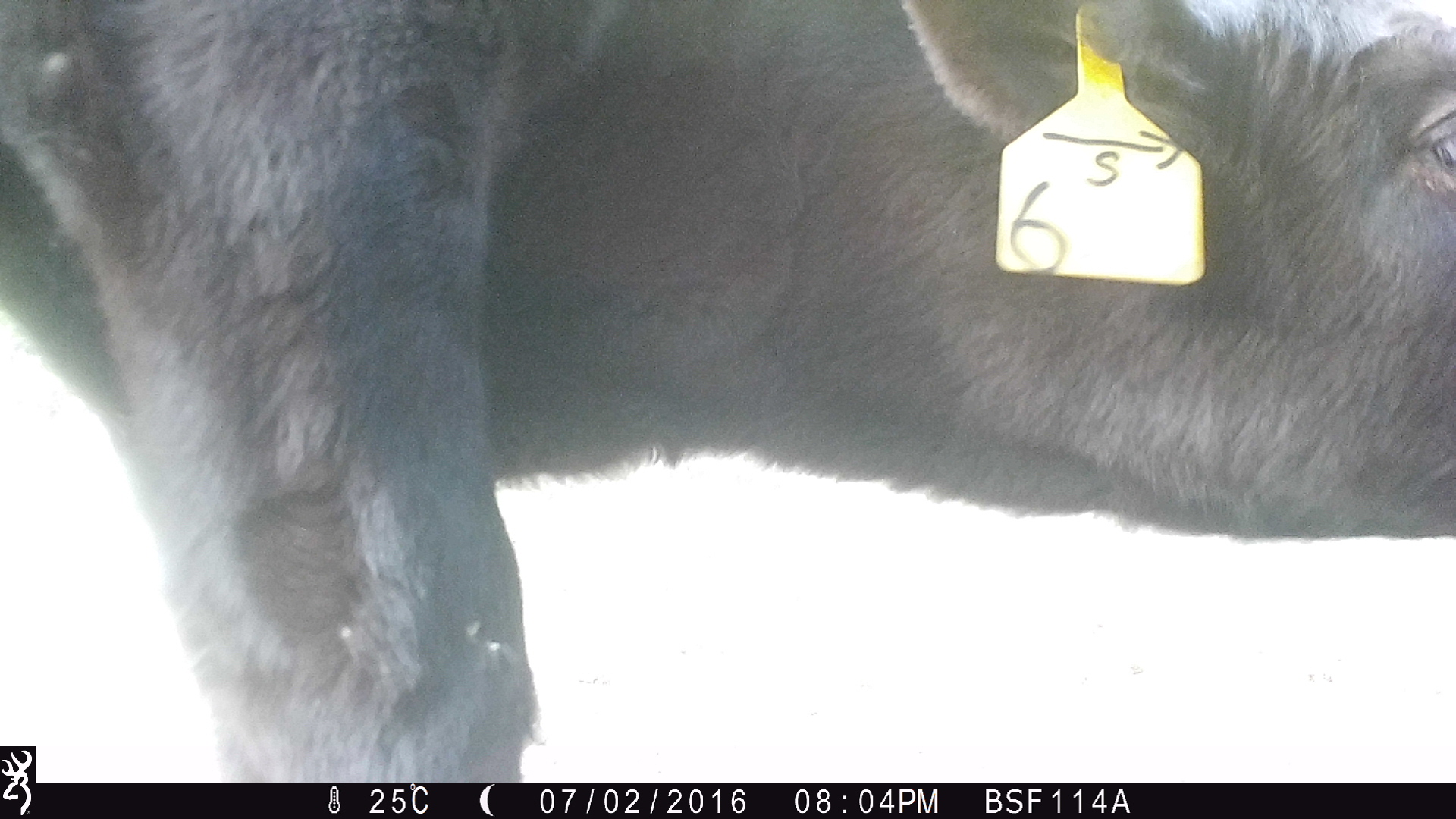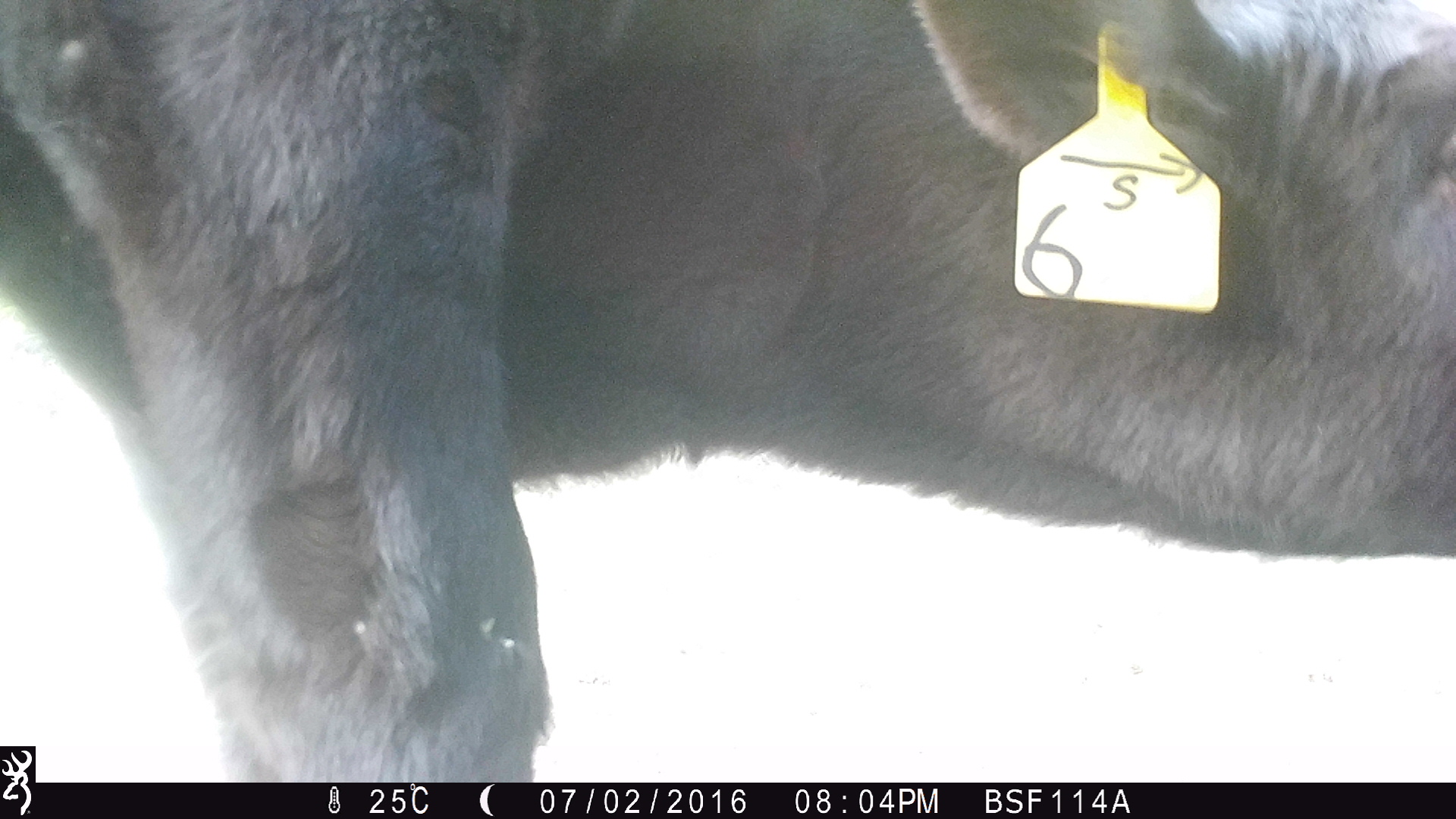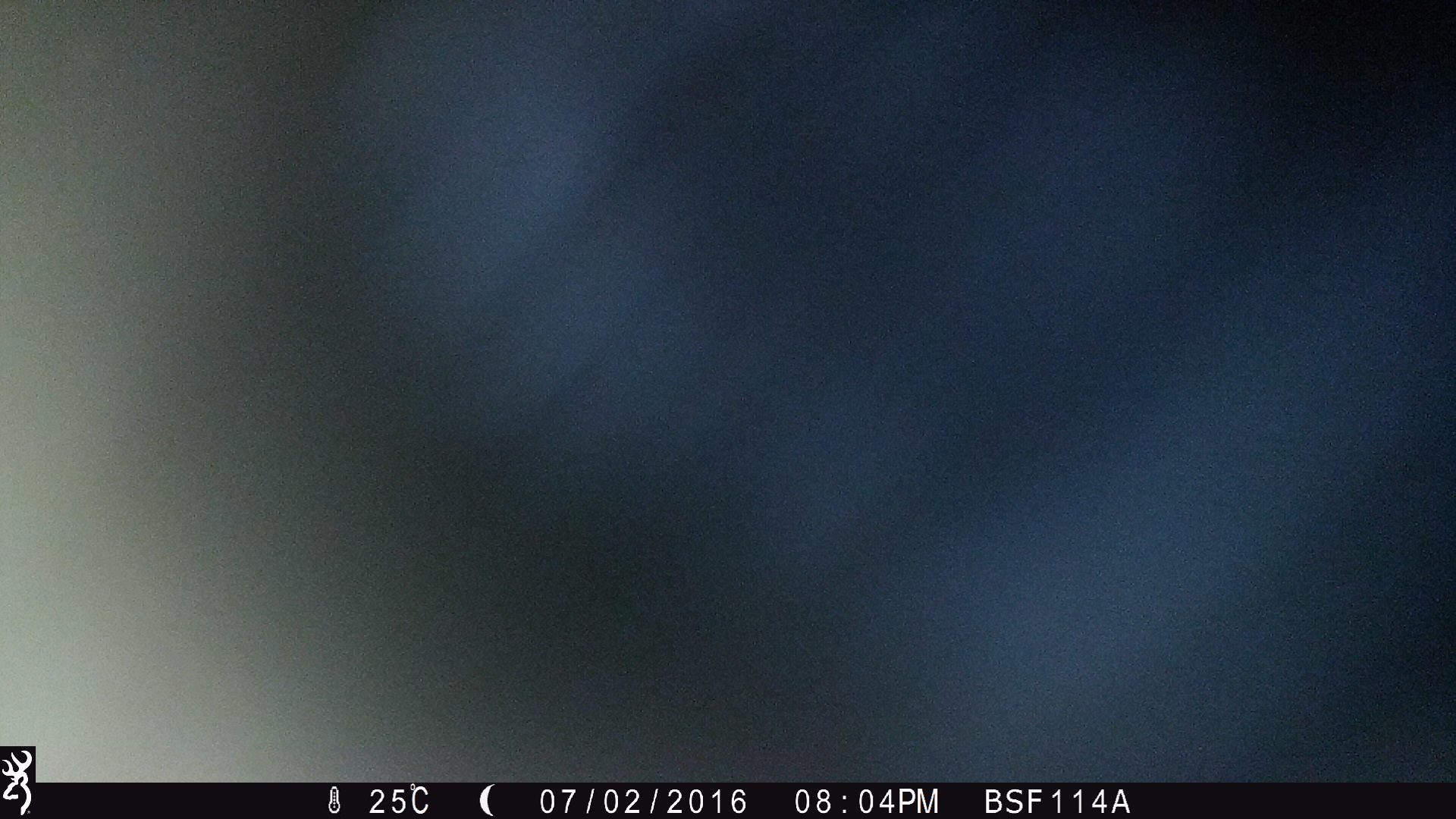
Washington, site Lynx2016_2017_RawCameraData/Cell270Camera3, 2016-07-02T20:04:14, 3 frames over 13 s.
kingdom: Animalia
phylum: Chordata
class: Mammalia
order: Artiodactyla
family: Bovidae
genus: Bos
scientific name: Bos taurus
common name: domestic cattle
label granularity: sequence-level